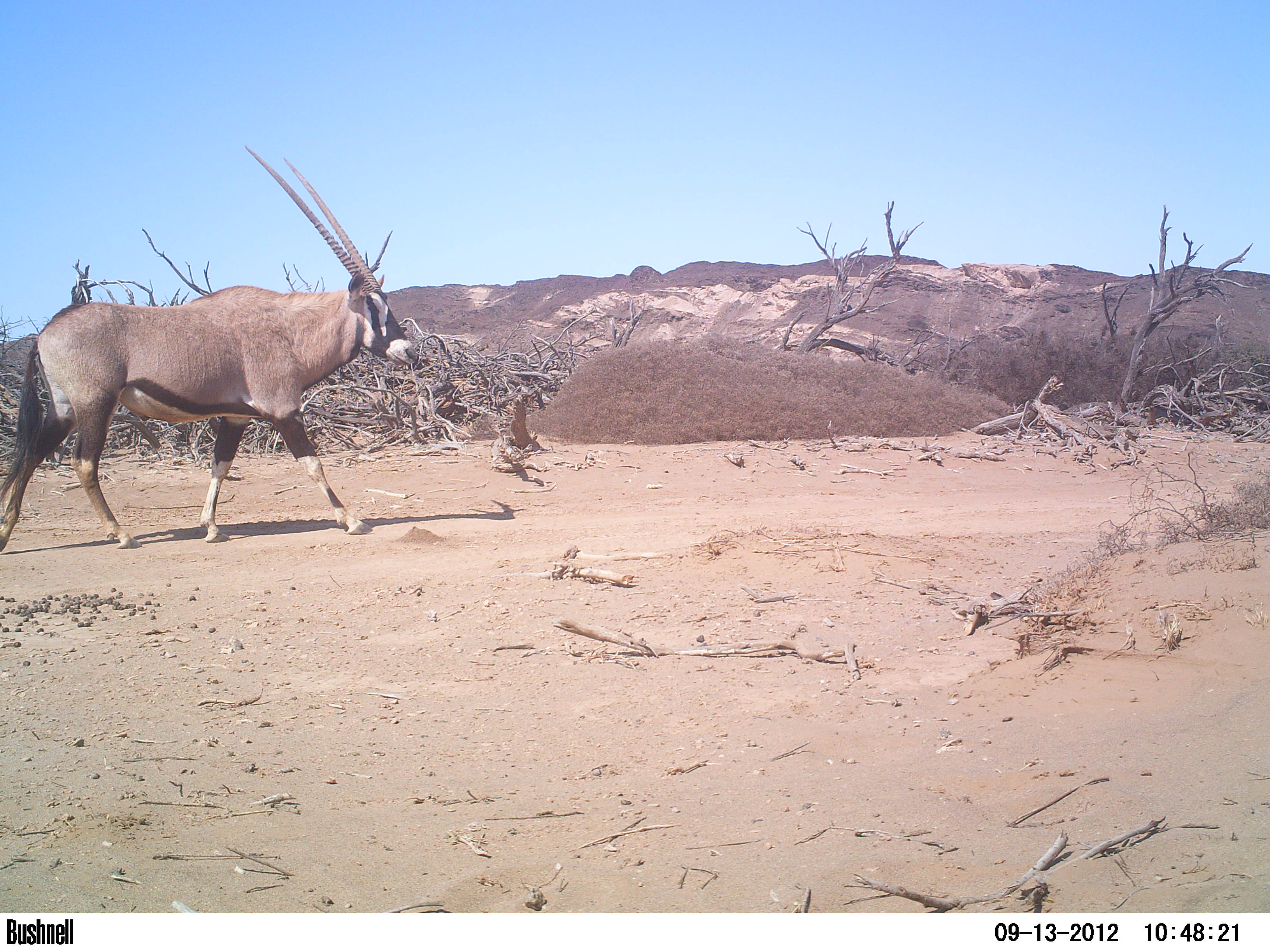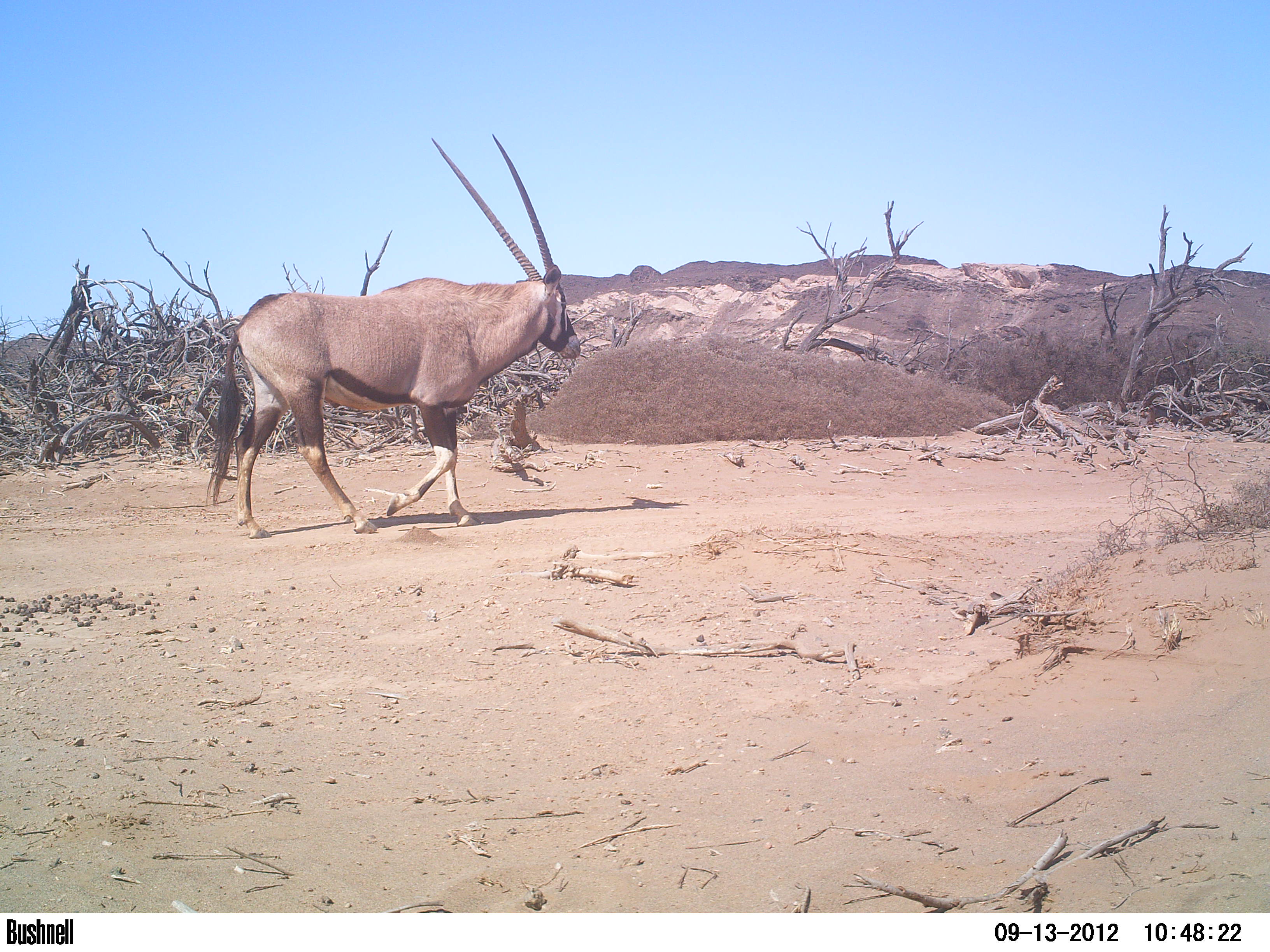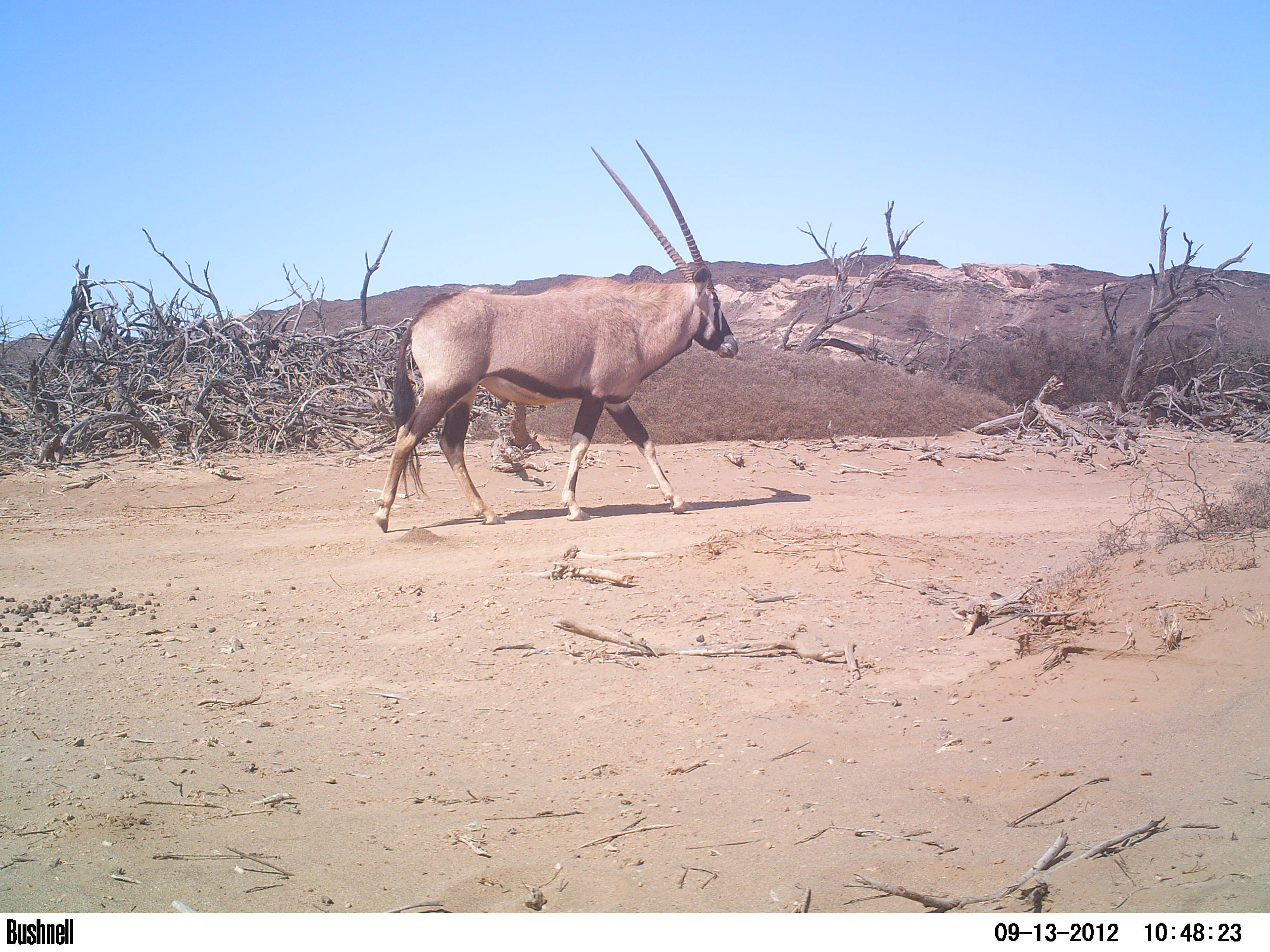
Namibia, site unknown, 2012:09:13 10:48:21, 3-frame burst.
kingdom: Animalia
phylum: Chordata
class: Mammalia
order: Artiodactyla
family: Bovidae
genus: Oryx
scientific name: Oryx gazella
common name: gemsbok